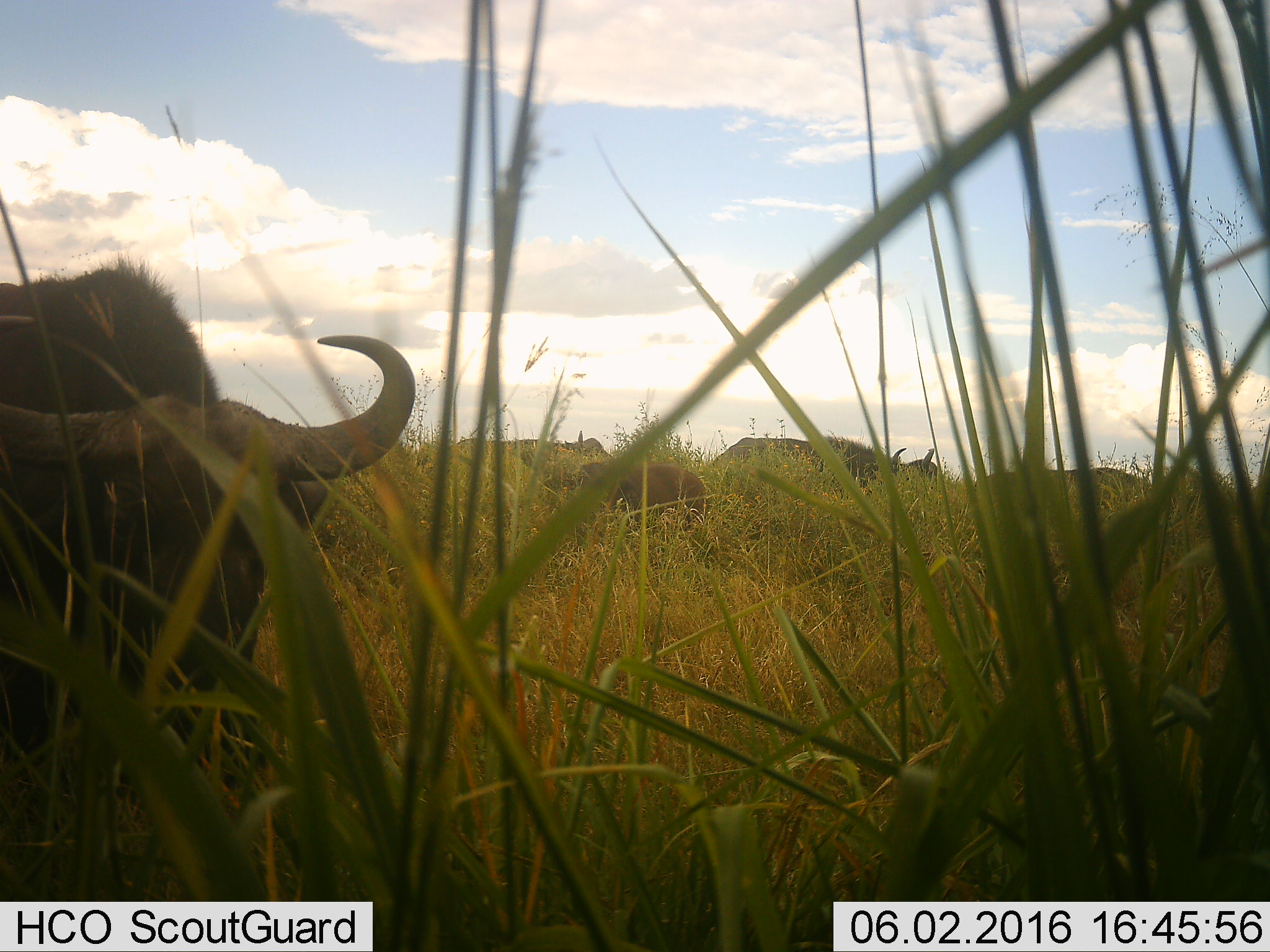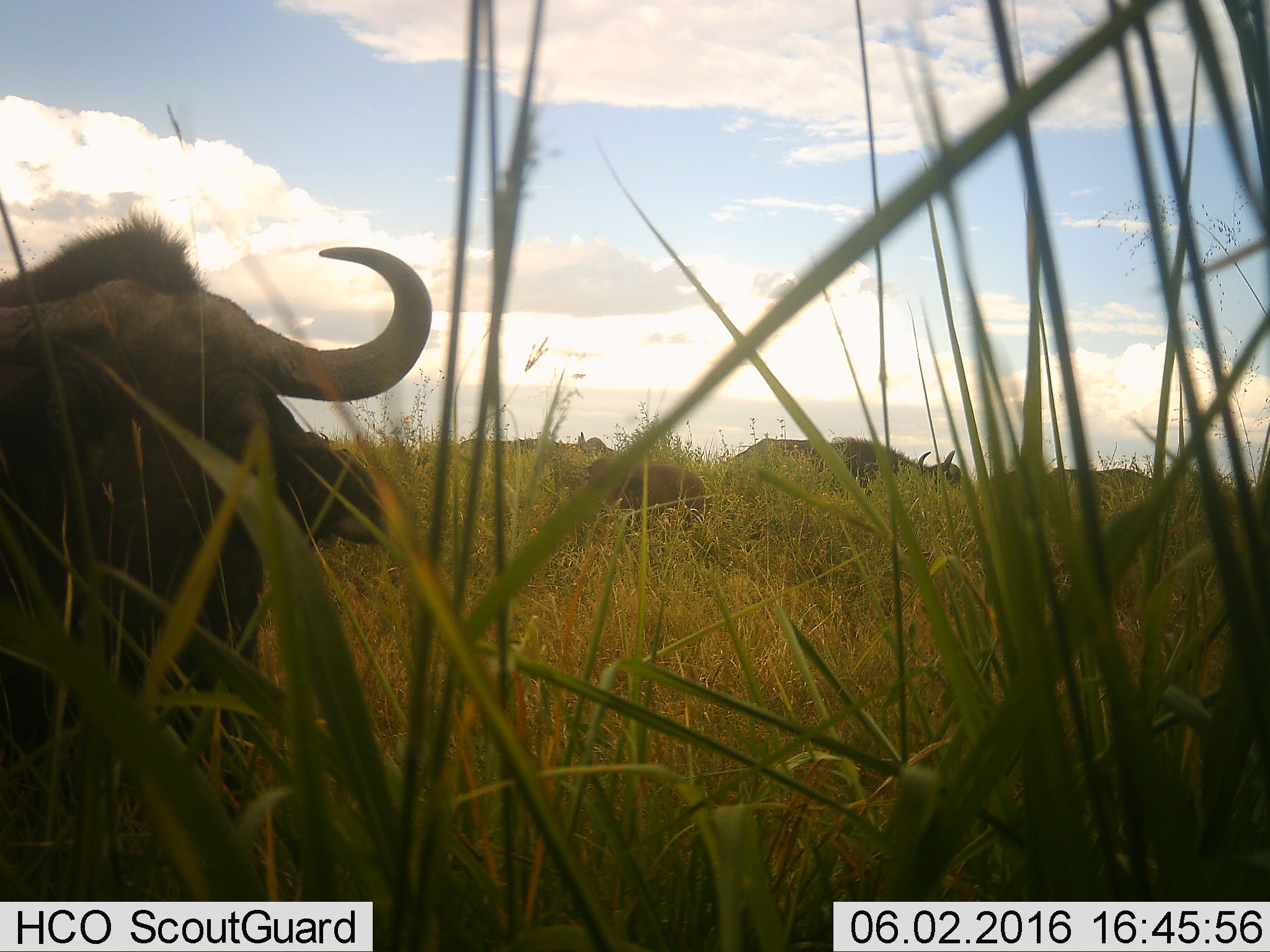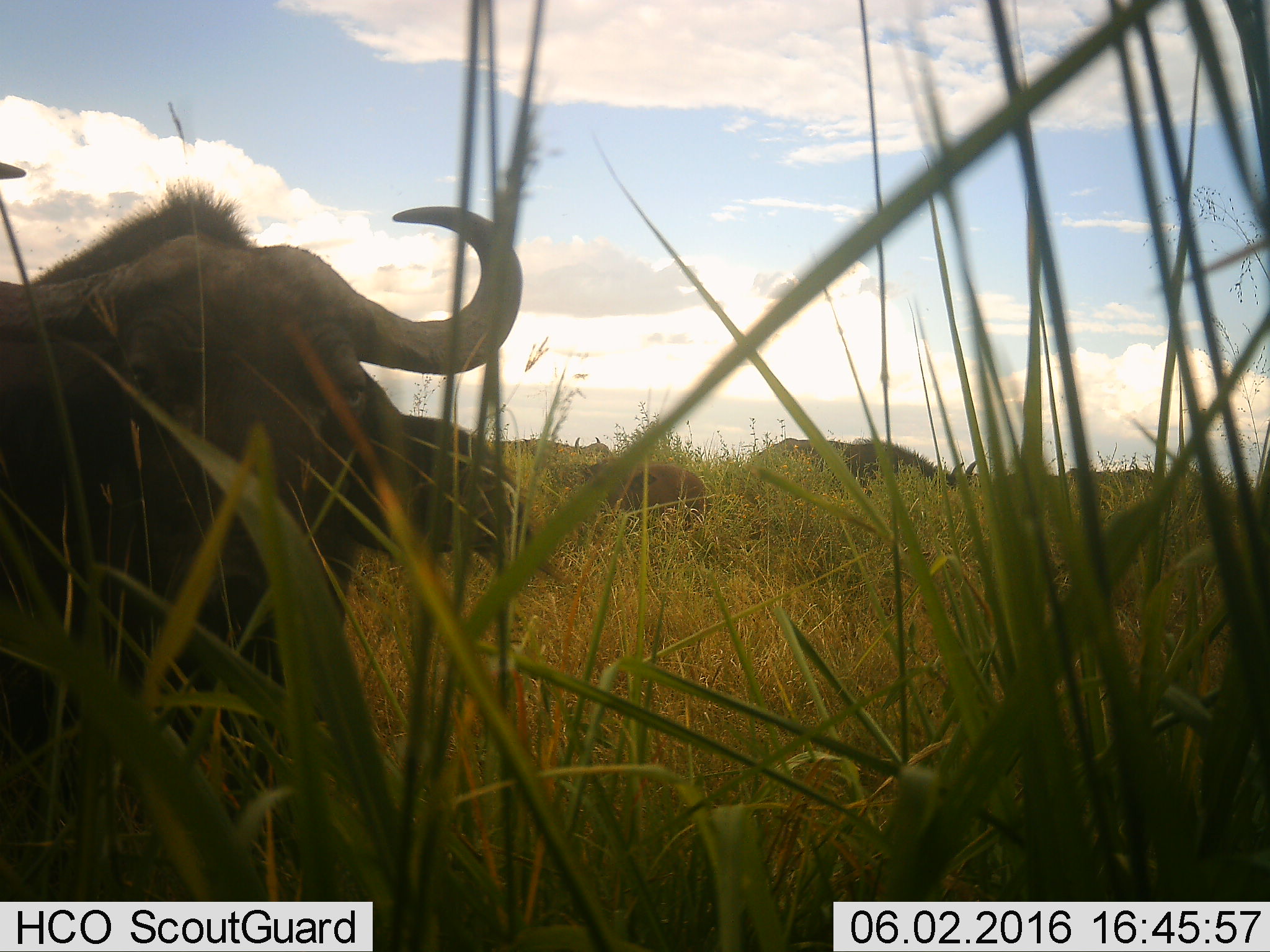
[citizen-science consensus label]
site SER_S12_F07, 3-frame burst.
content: unidentified animal